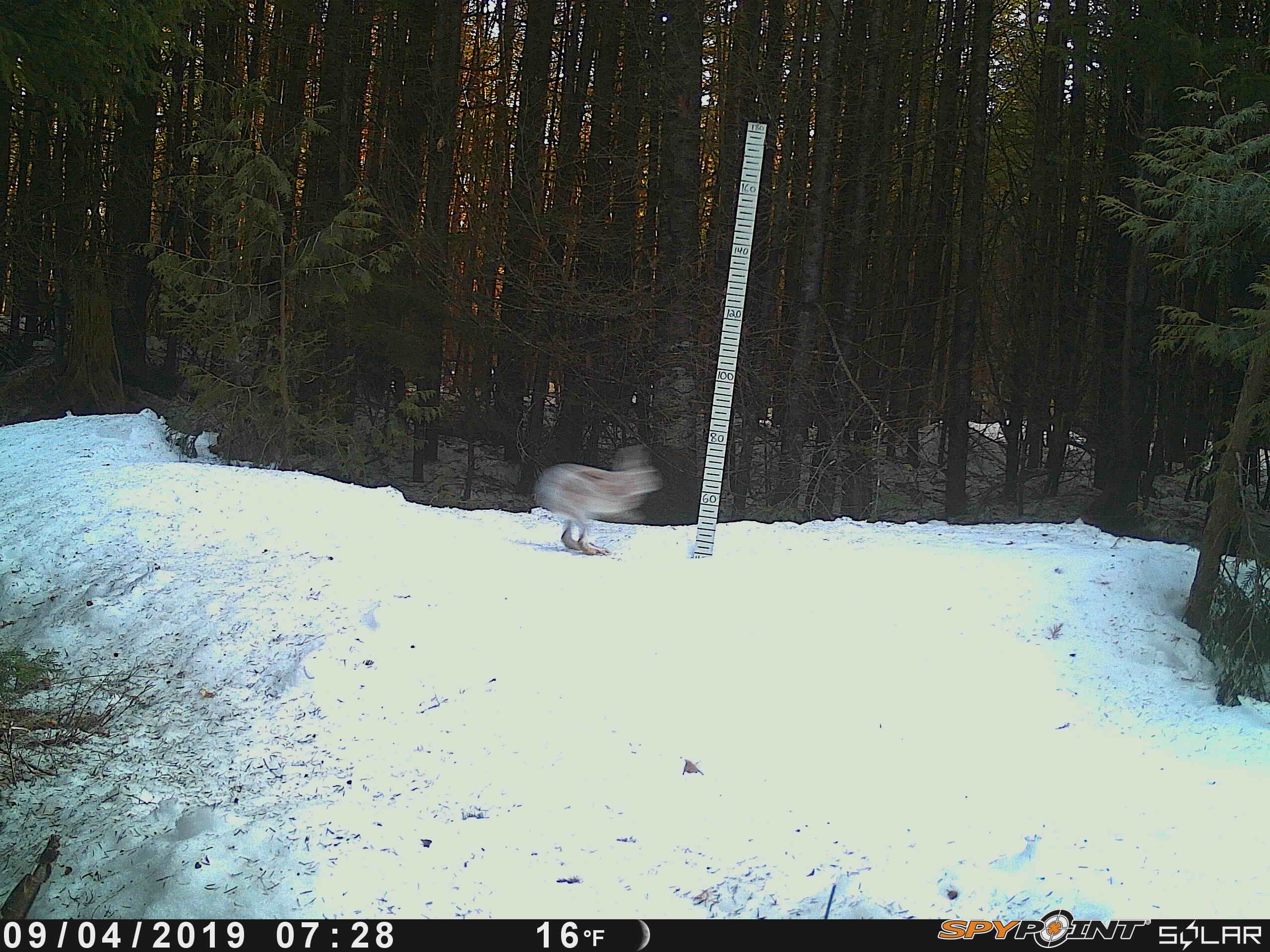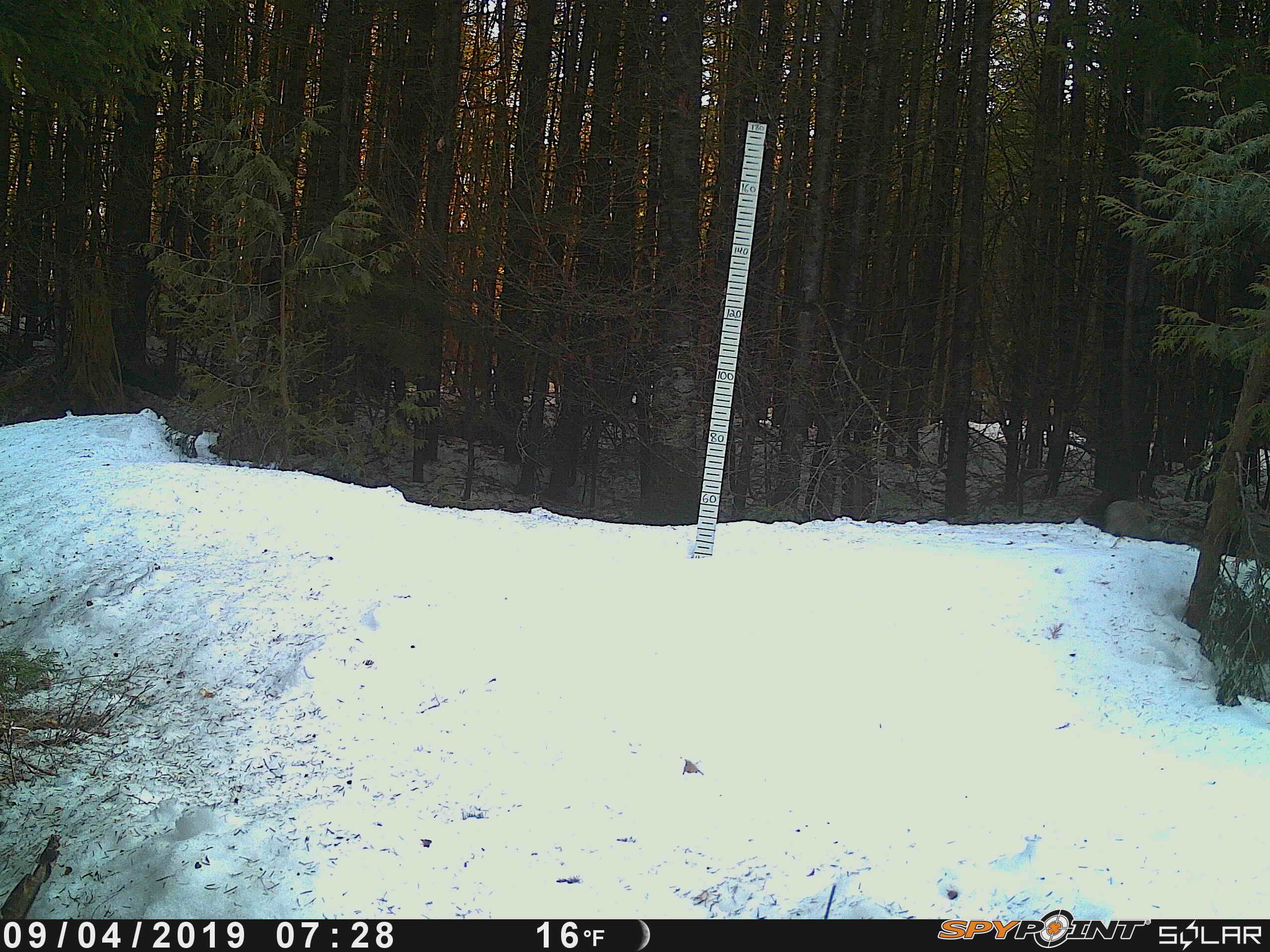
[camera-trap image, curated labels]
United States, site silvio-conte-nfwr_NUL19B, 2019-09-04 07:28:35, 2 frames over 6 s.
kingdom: Animalia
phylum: Chordata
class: Mammalia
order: Lagomorpha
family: Leporidae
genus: Lepus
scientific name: Lepus americanus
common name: snowshoe hare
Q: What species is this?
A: Snowshoe hare (Lepus americanus).